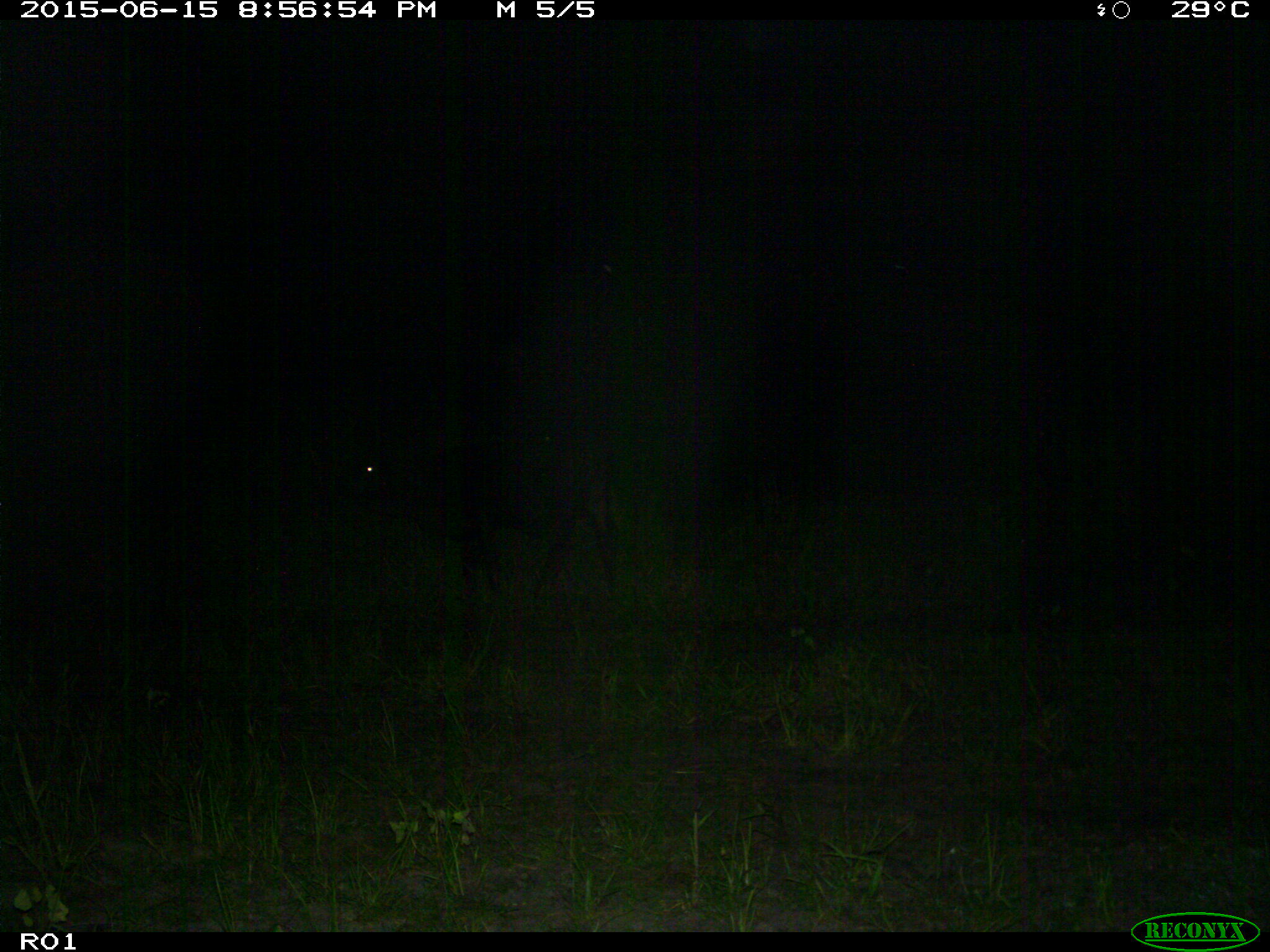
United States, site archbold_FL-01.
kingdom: Animalia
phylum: Chordata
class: Mammalia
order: Artiodactyla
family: Bovidae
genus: Bos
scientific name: Bos taurus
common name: domestic cow